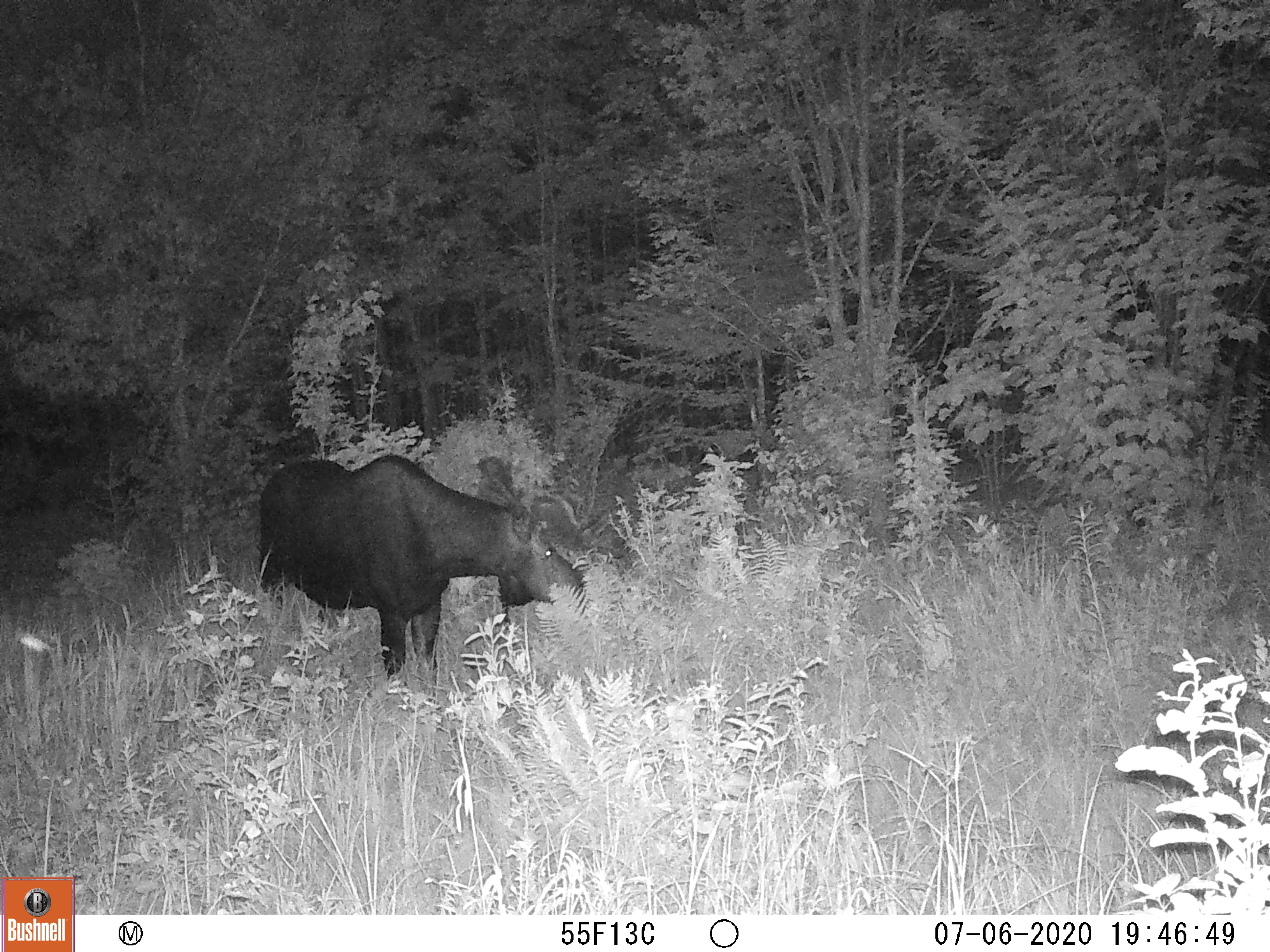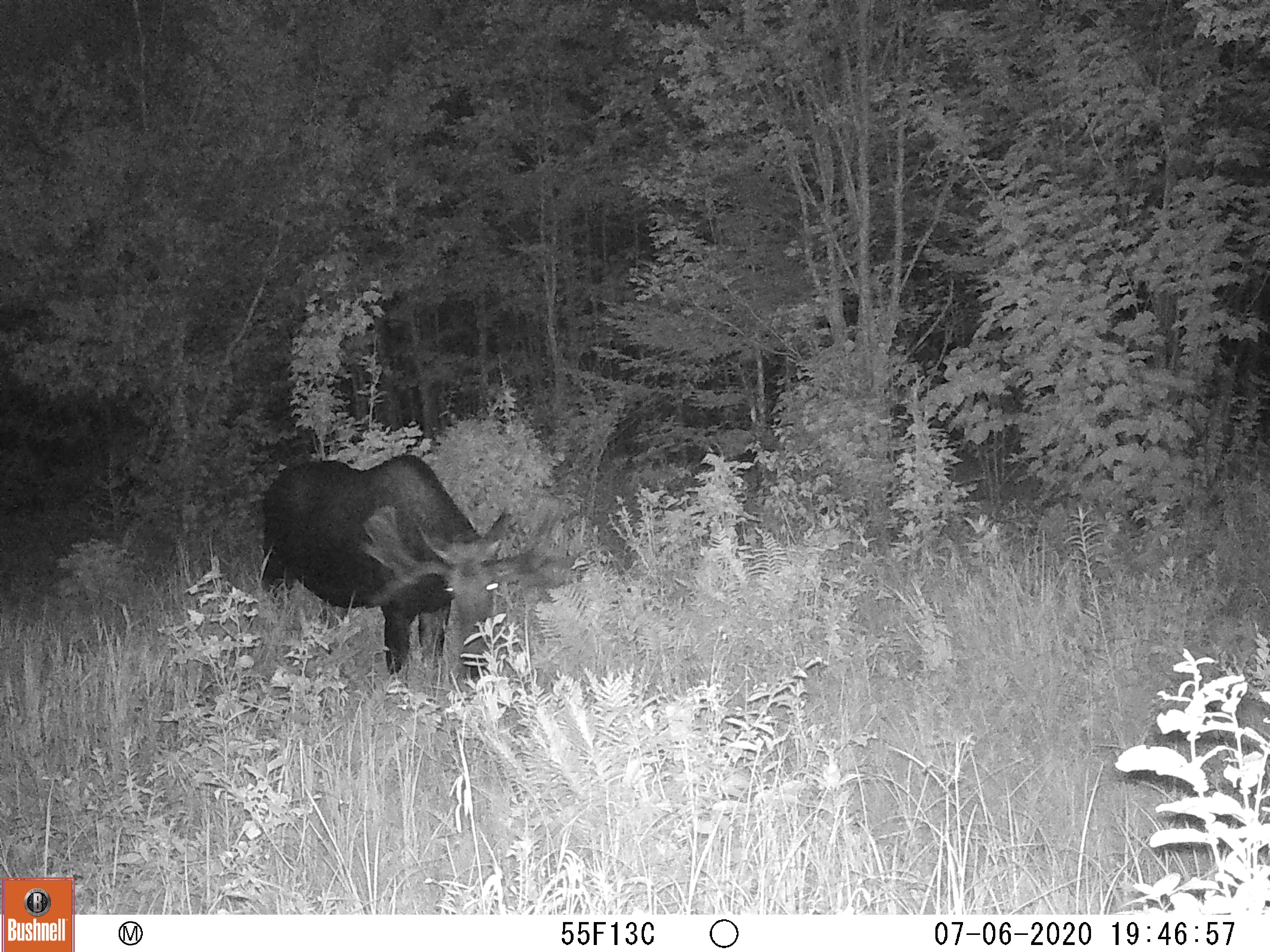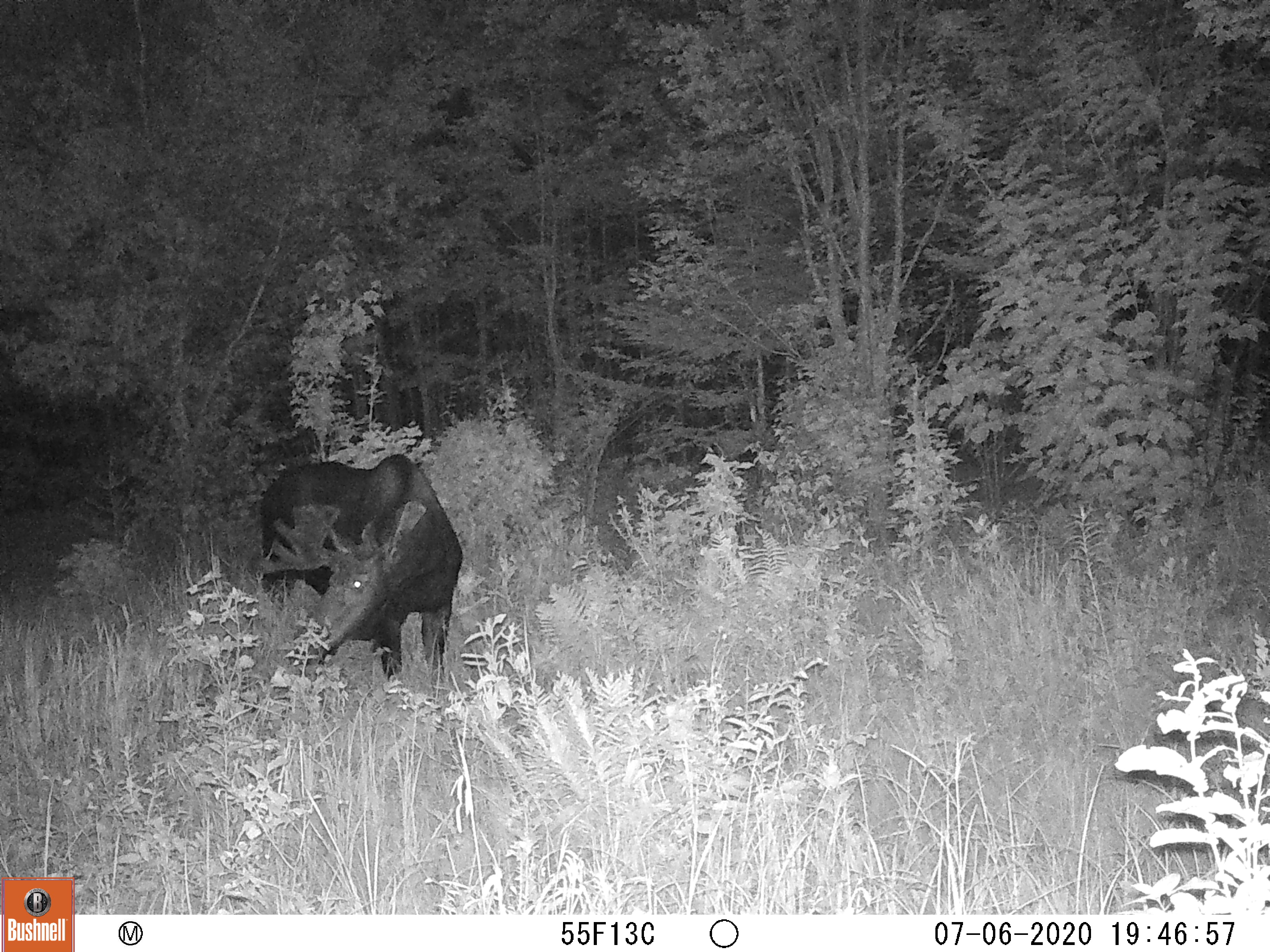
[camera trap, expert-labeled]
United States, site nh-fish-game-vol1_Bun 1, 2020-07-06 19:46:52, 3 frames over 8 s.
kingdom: Animalia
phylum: Chordata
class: Mammalia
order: Artiodactyla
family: Cervidae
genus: Alces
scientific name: Alces alces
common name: moose